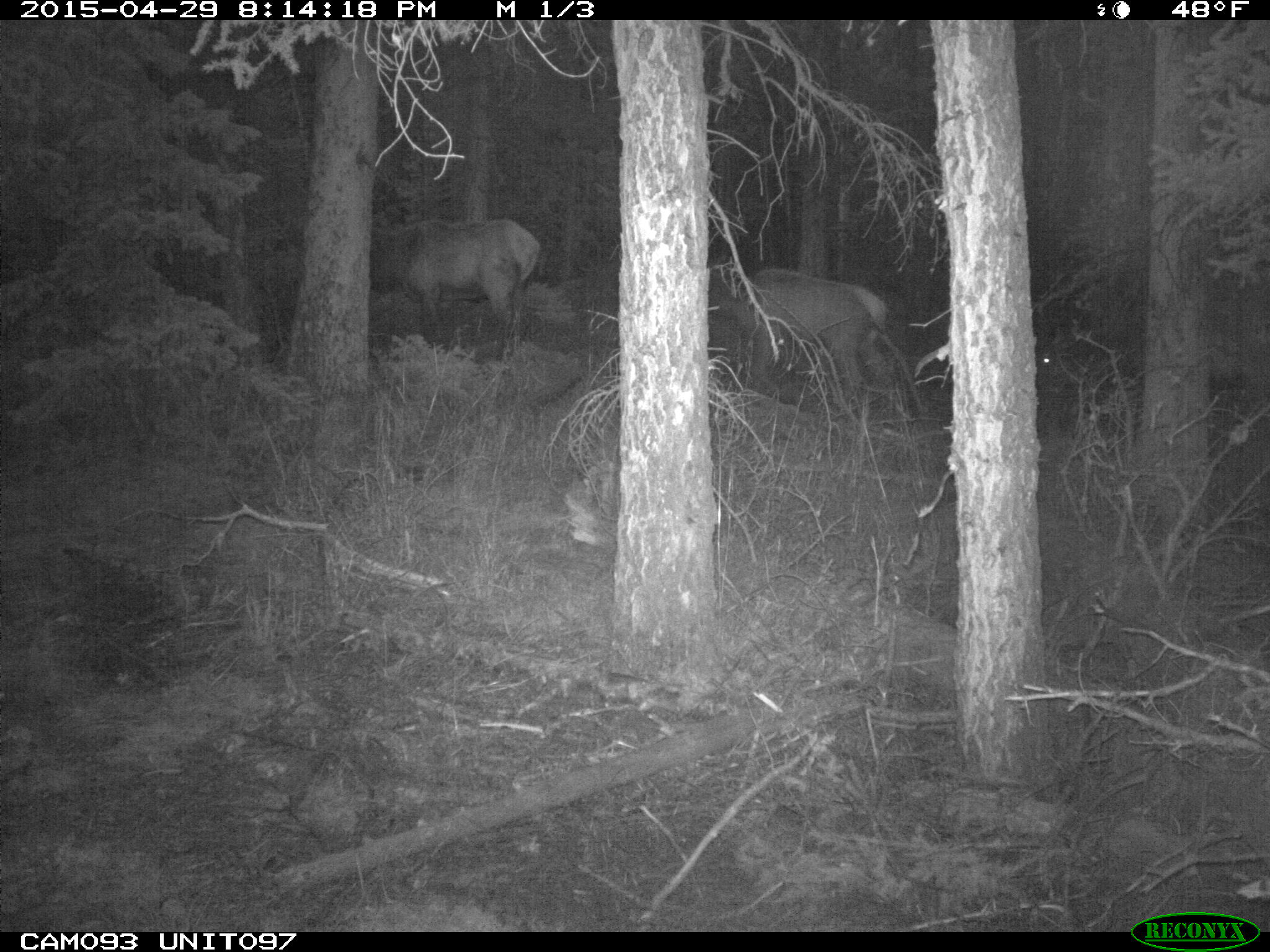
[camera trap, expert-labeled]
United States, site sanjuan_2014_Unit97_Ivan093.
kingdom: Animalia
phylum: Chordata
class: Mammalia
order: Artiodactyla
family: Cervidae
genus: Cervus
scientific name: Cervus elaphus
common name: red deer